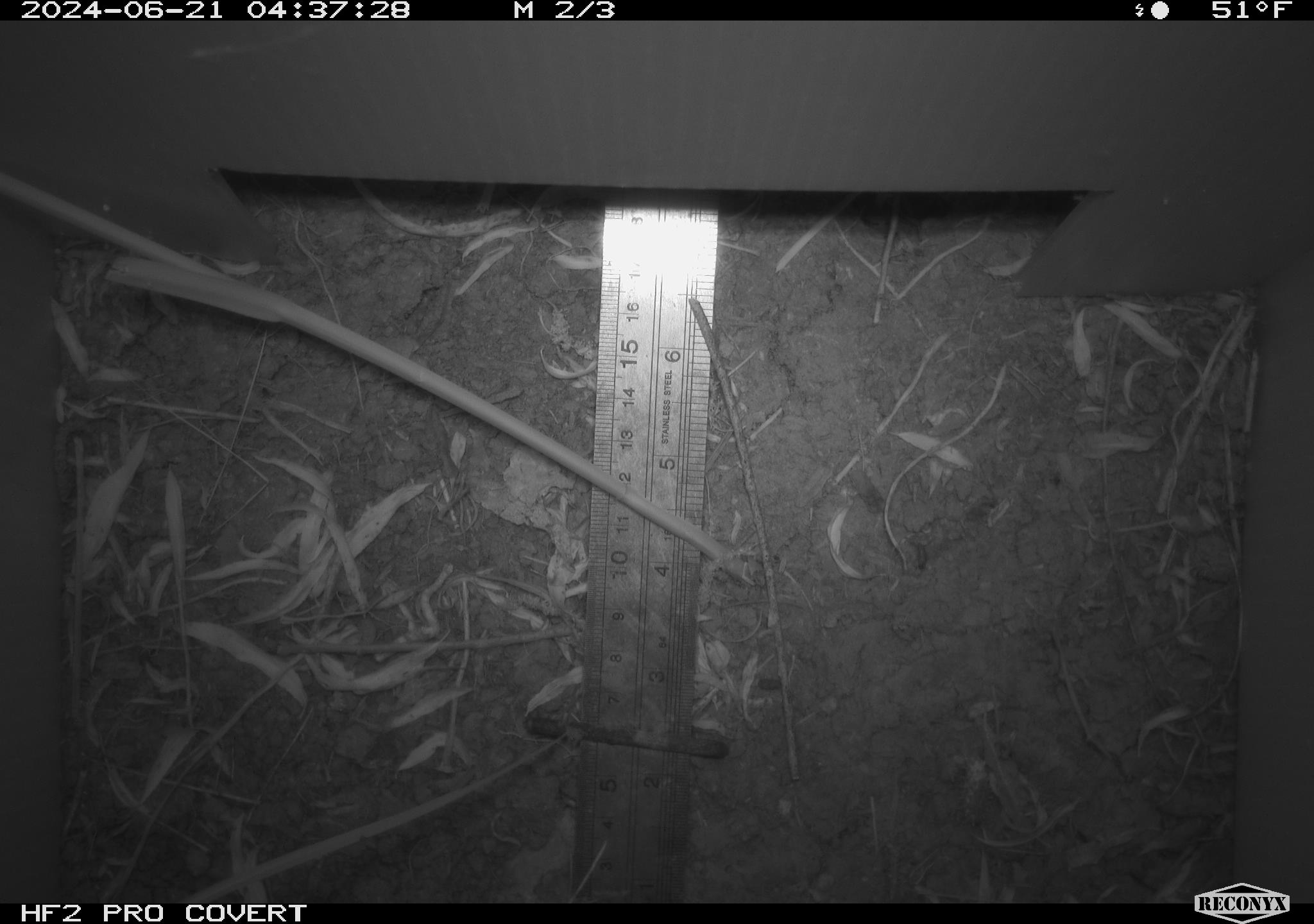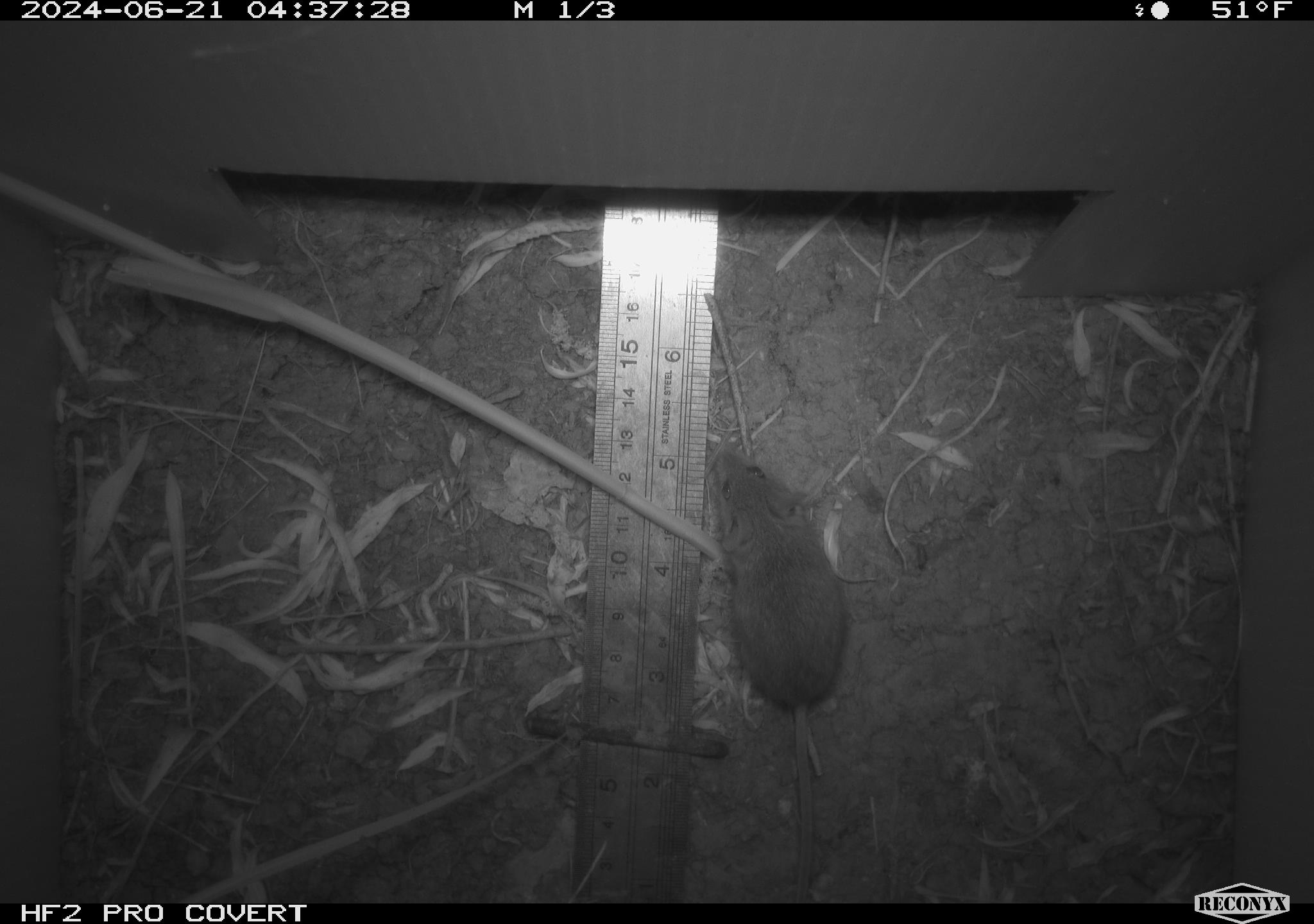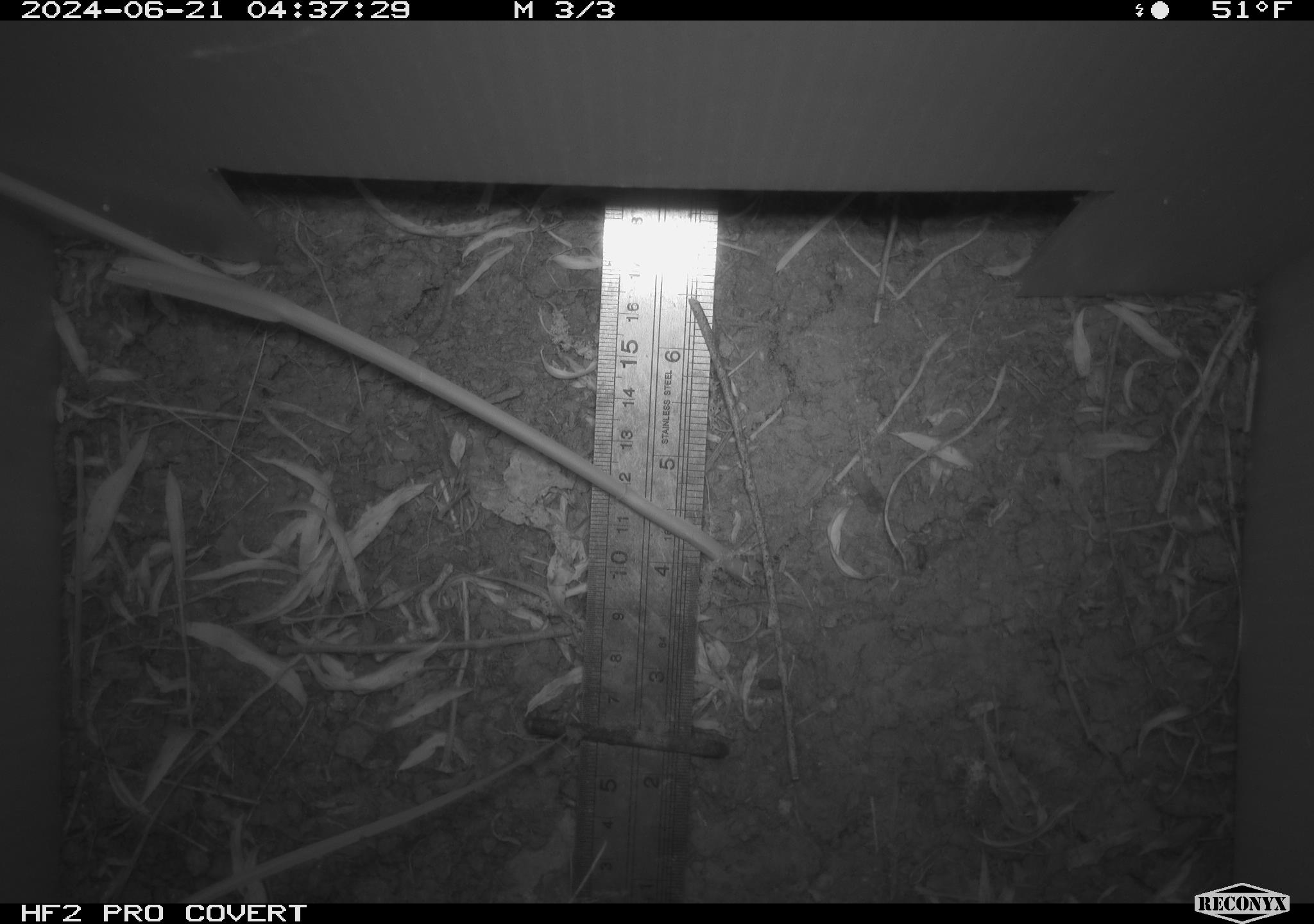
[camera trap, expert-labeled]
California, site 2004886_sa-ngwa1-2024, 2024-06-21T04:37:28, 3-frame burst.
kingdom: Animalia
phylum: Chordata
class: Mammalia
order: Rodentia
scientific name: Rodentia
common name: mouse species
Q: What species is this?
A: Mouse species (Rodentia).